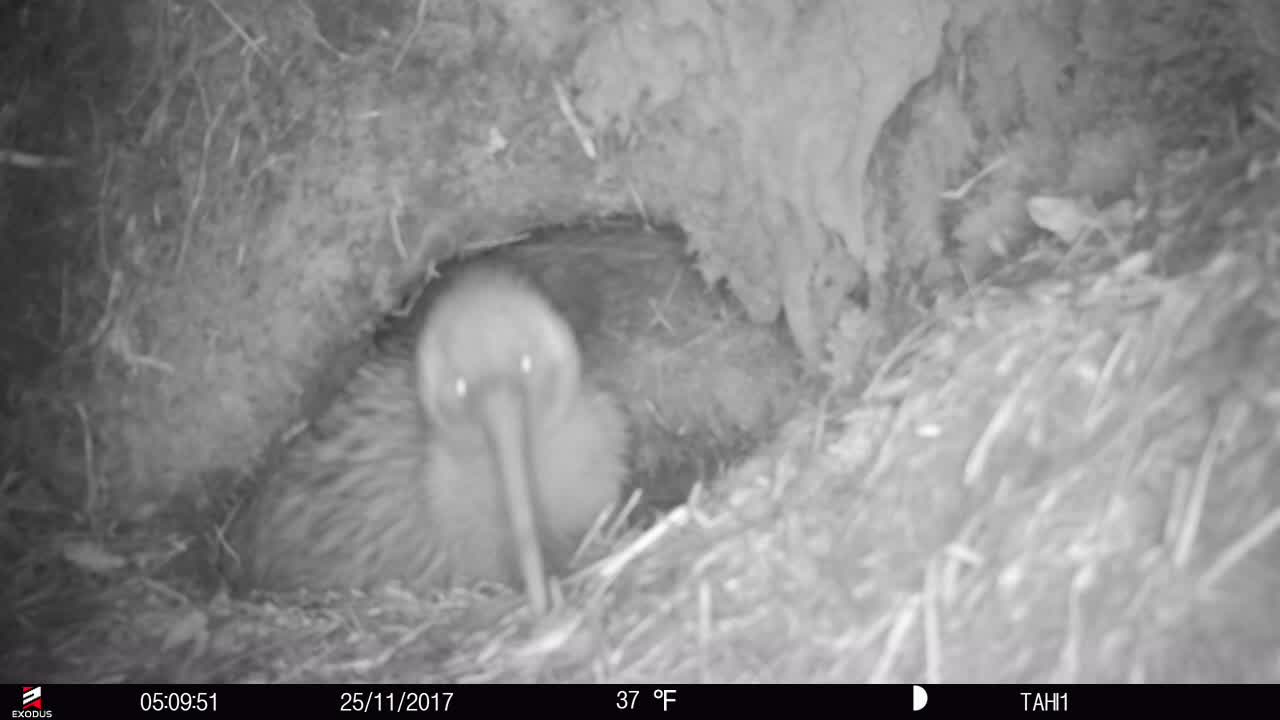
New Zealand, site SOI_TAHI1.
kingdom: Animalia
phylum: Chordata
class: Aves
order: Apterygiformes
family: Apterygidae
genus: Apteryx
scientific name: Apteryx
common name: kiwi